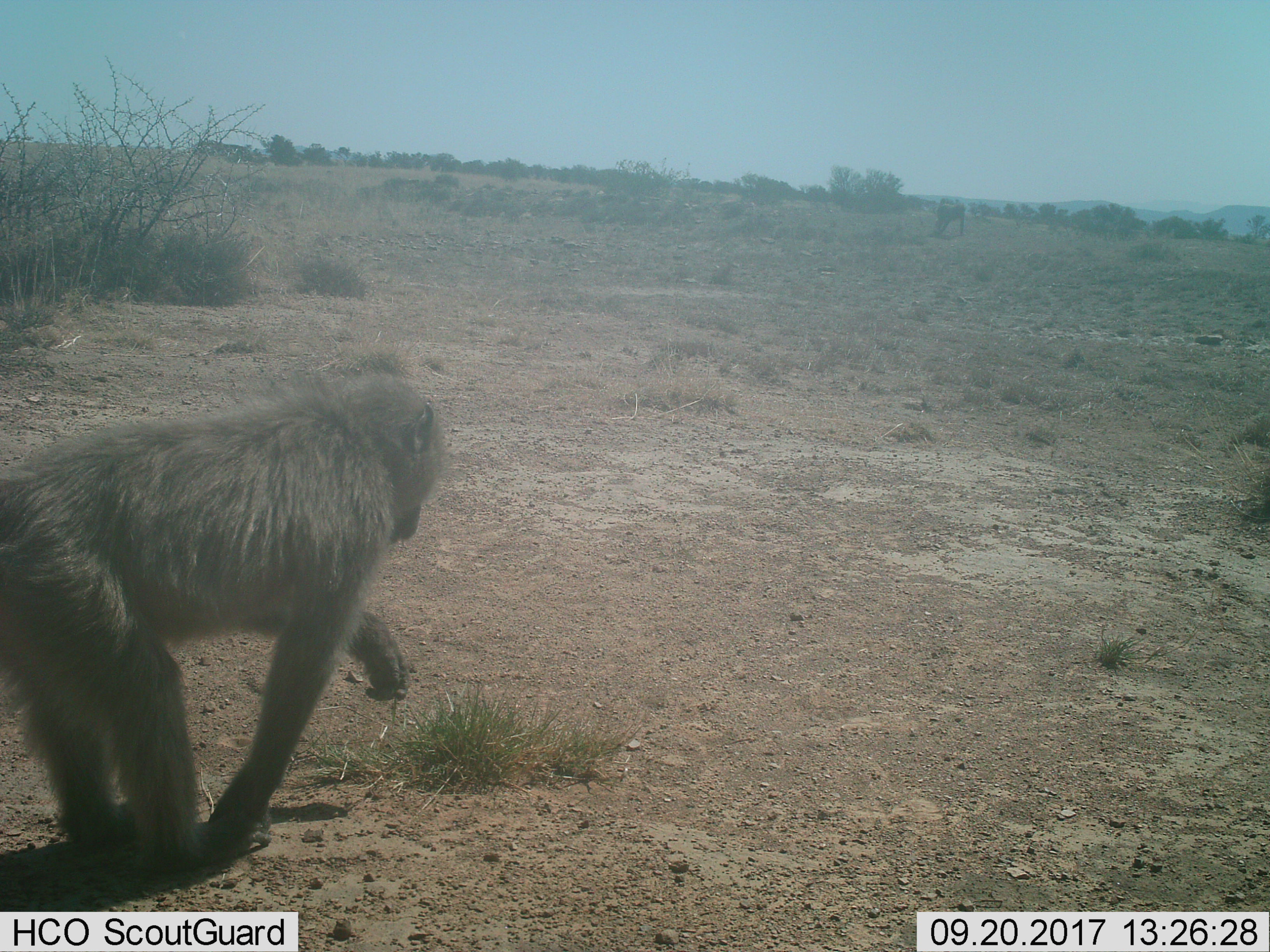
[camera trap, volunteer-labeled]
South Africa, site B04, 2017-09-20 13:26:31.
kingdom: Animalia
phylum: Chordata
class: Mammalia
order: Primates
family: Cercopithecidae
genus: Papio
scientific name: Papio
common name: baboon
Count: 1.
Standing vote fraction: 40%.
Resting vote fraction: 0%.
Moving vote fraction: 70%.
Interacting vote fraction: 0%.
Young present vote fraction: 0%.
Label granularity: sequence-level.